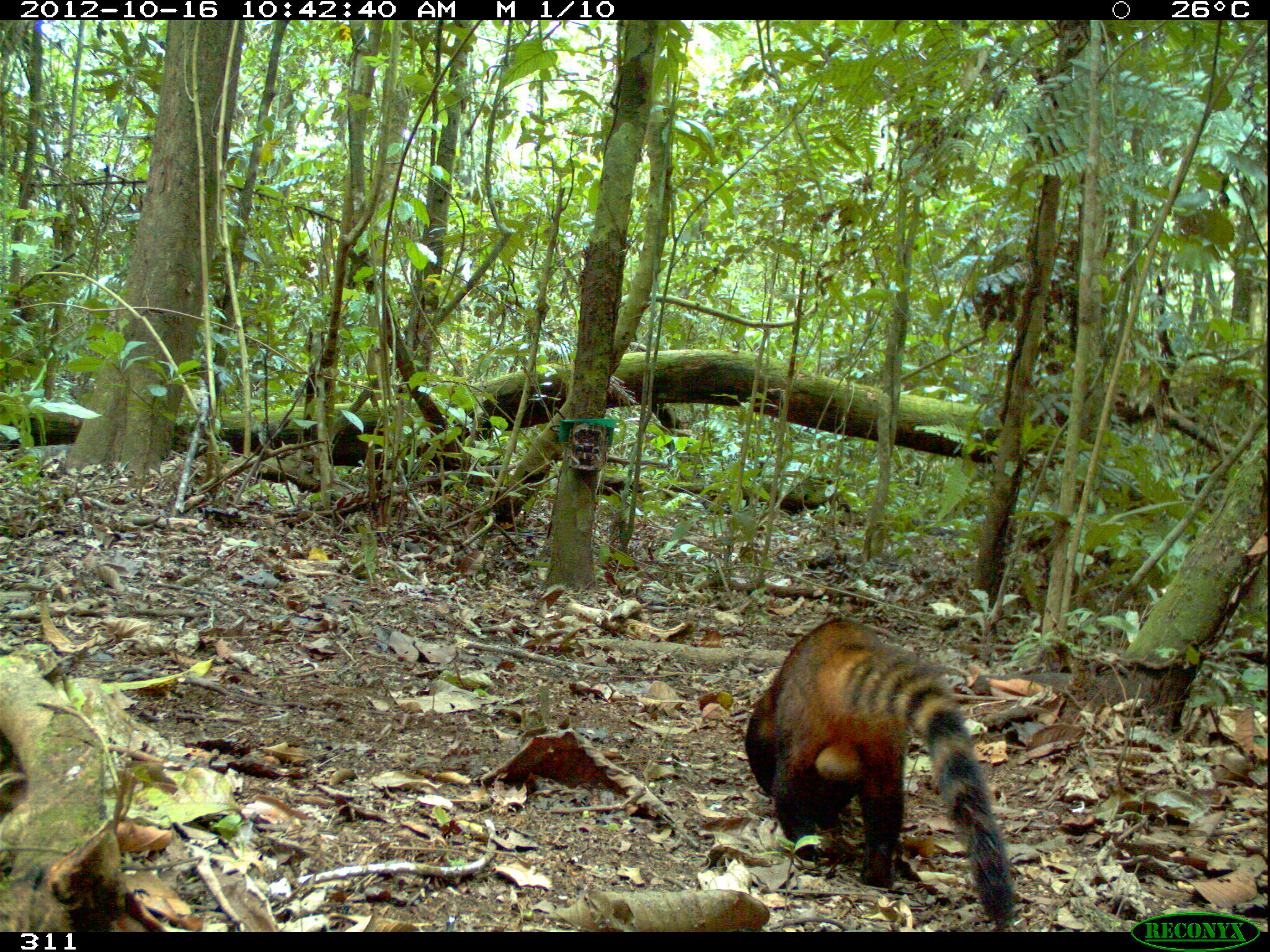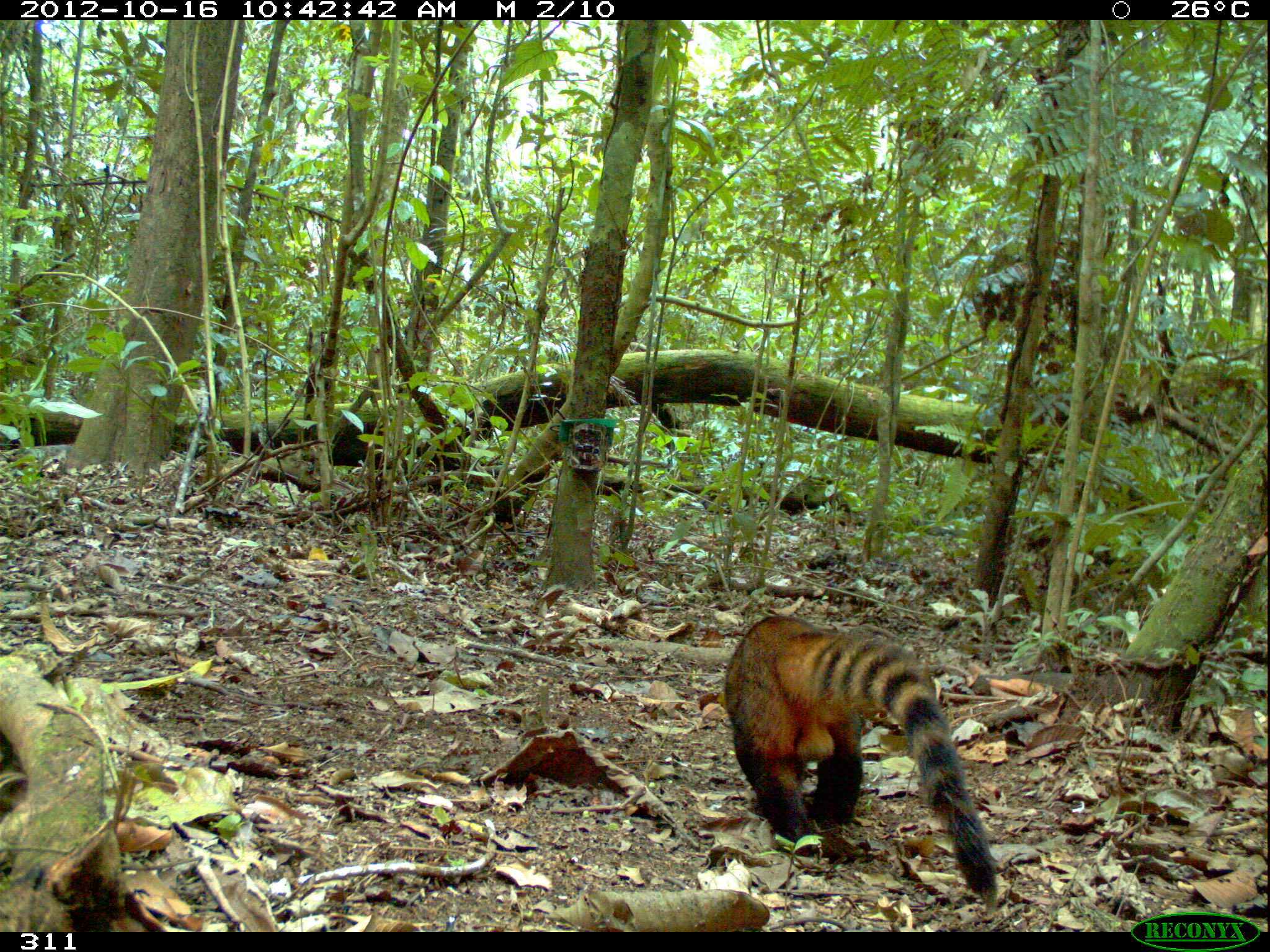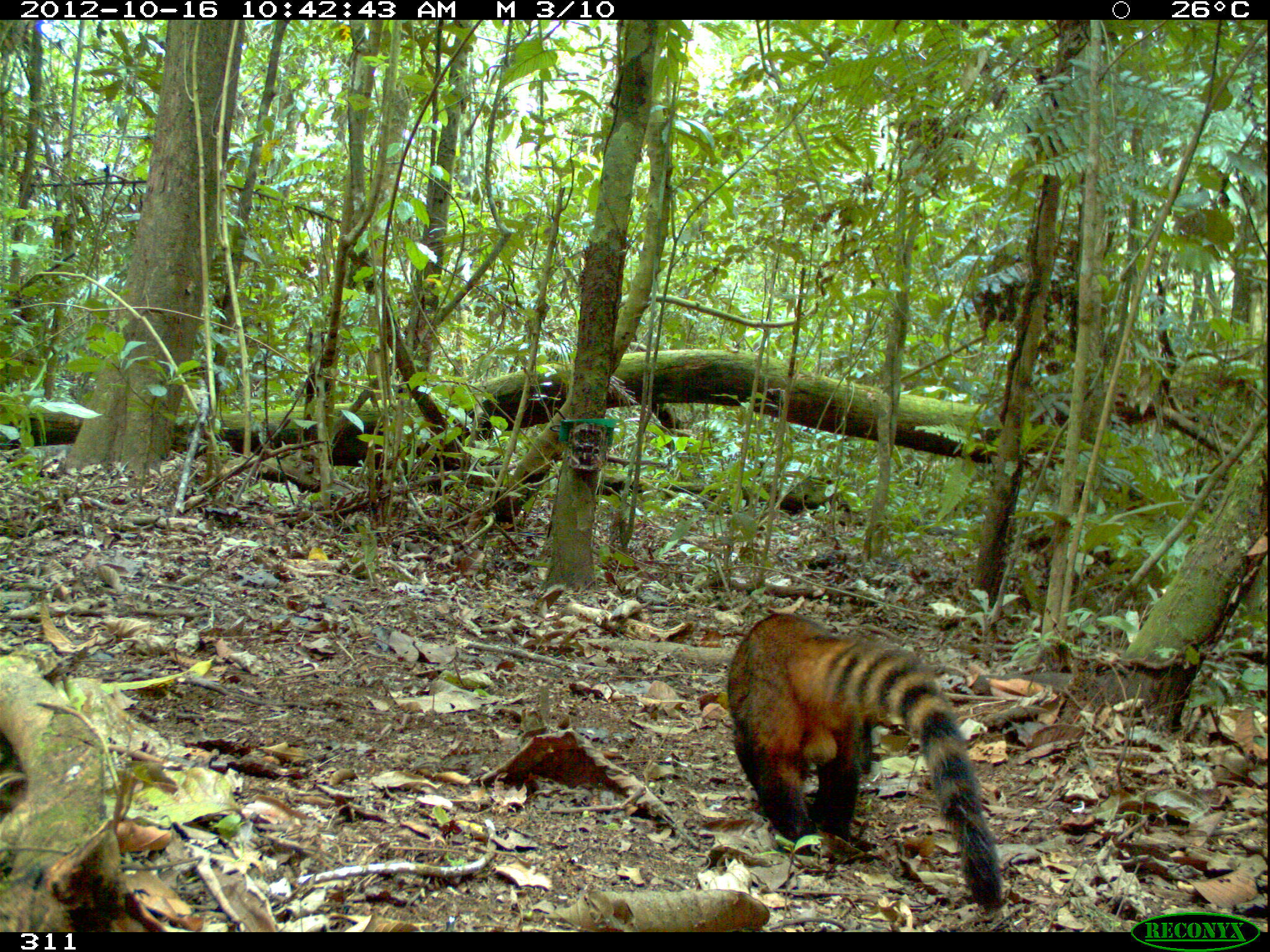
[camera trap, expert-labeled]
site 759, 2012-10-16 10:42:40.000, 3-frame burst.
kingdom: Animalia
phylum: Chordata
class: Mammalia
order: Carnivora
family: Procyonidae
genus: Nasua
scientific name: Nasua nasua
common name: south american coati